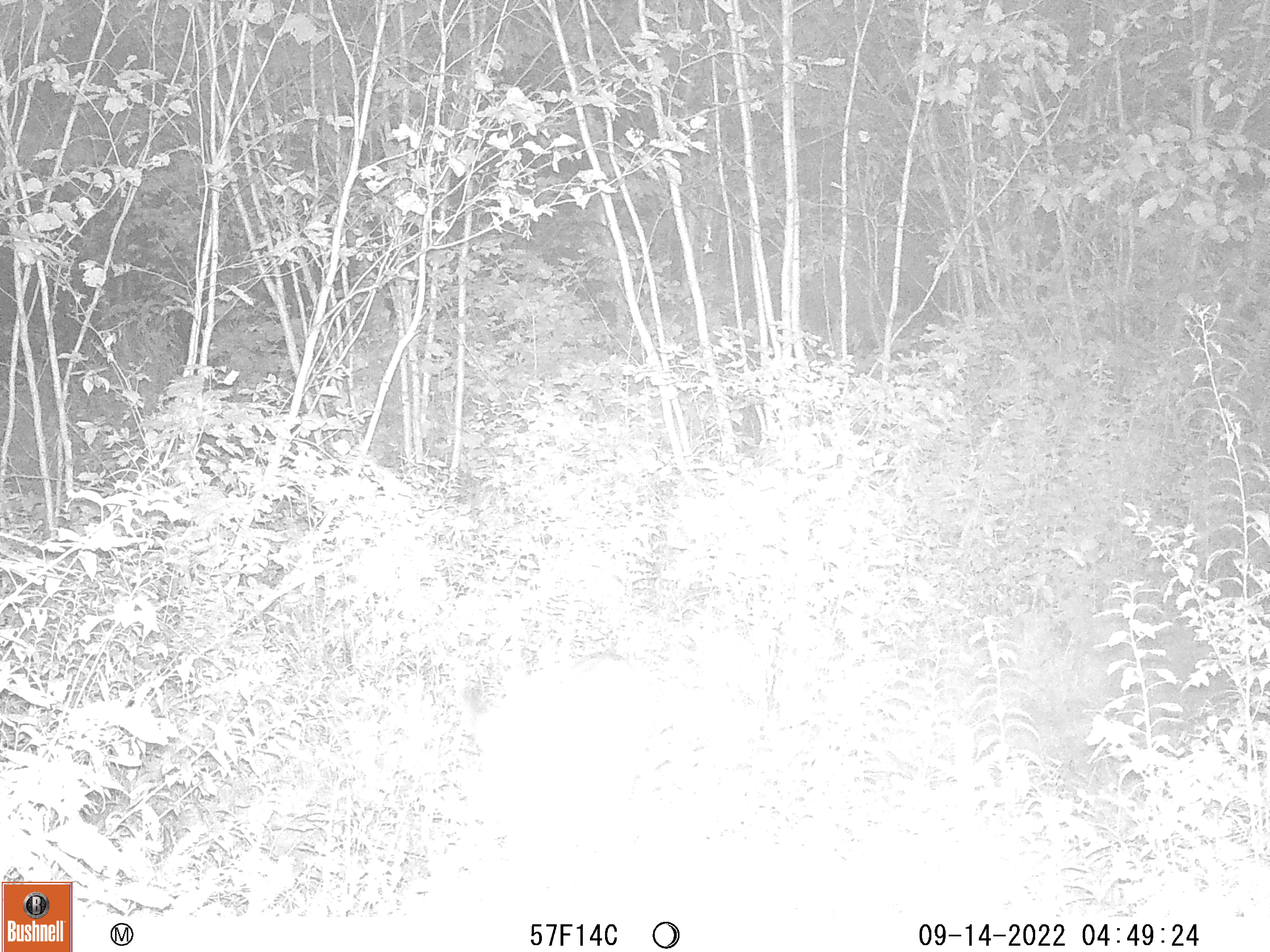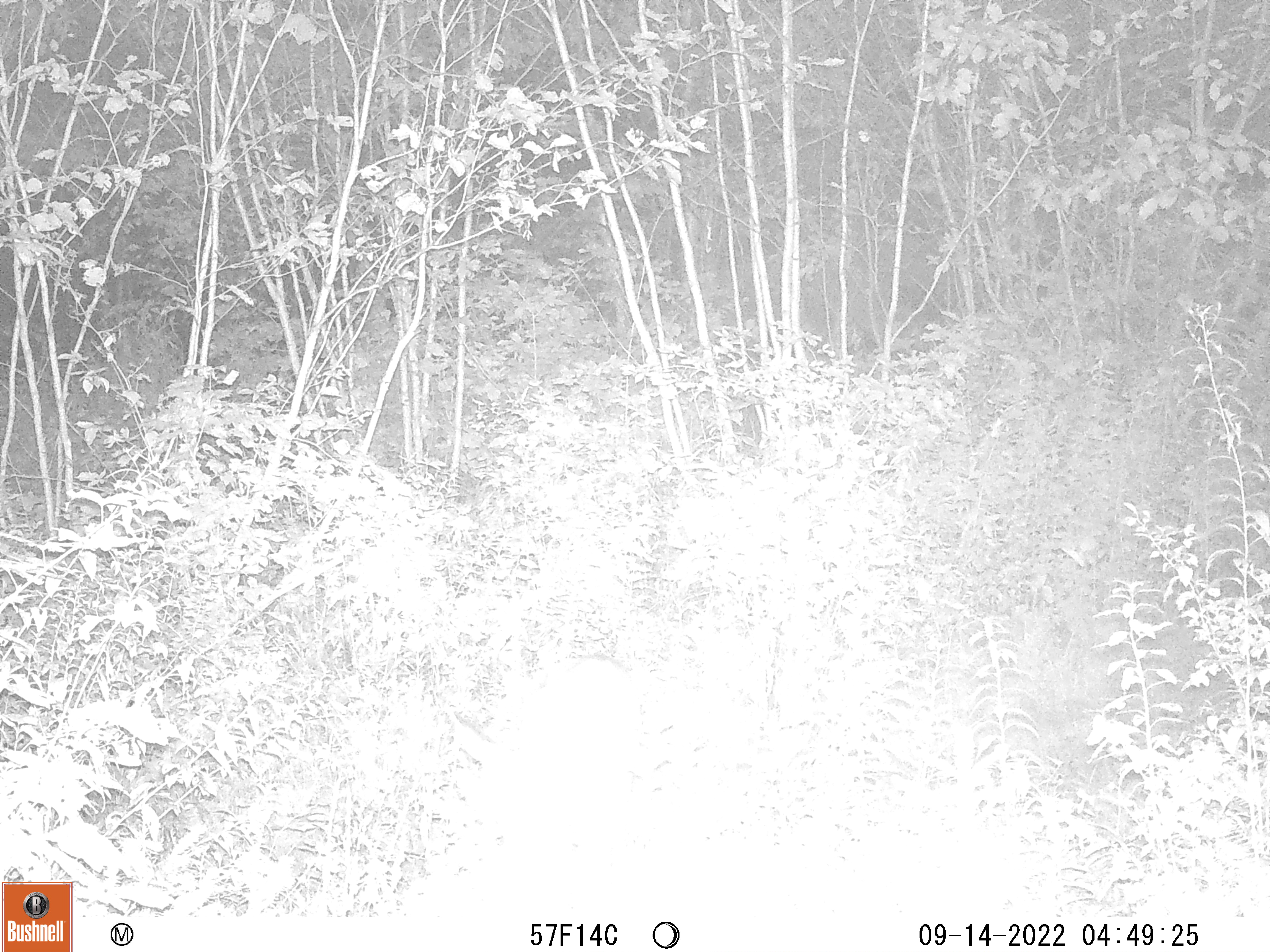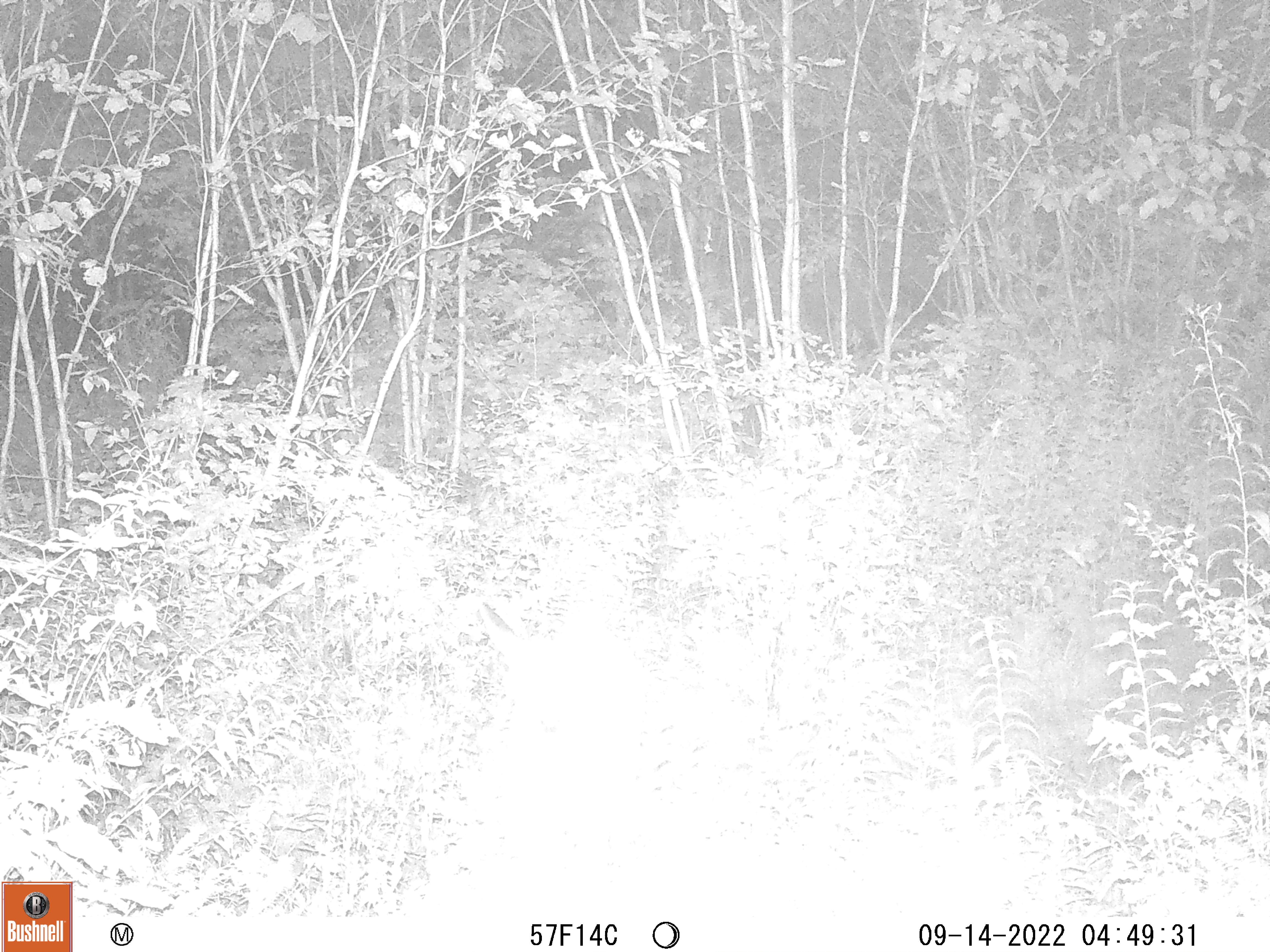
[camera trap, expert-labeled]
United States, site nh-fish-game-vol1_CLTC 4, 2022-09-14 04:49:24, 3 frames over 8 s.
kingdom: Animalia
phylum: Chordata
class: Mammalia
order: Artiodactyla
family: Cervidae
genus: Odocoileus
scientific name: Odocoileus virginianus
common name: white-tailed deer